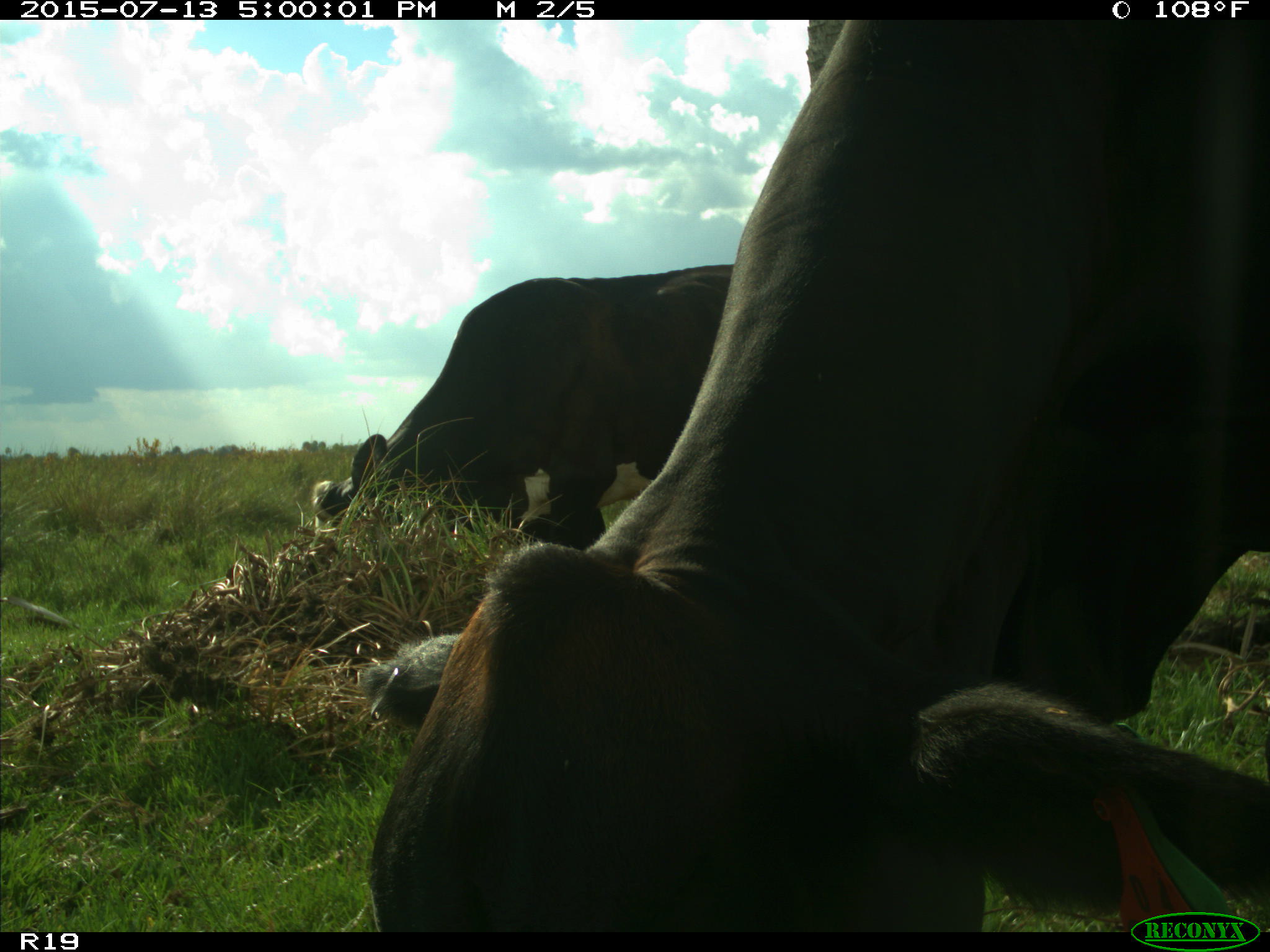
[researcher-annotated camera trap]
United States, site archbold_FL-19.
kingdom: Animalia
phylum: Chordata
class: Mammalia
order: Artiodactyla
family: Bovidae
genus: Bos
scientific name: Bos taurus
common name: domestic cow